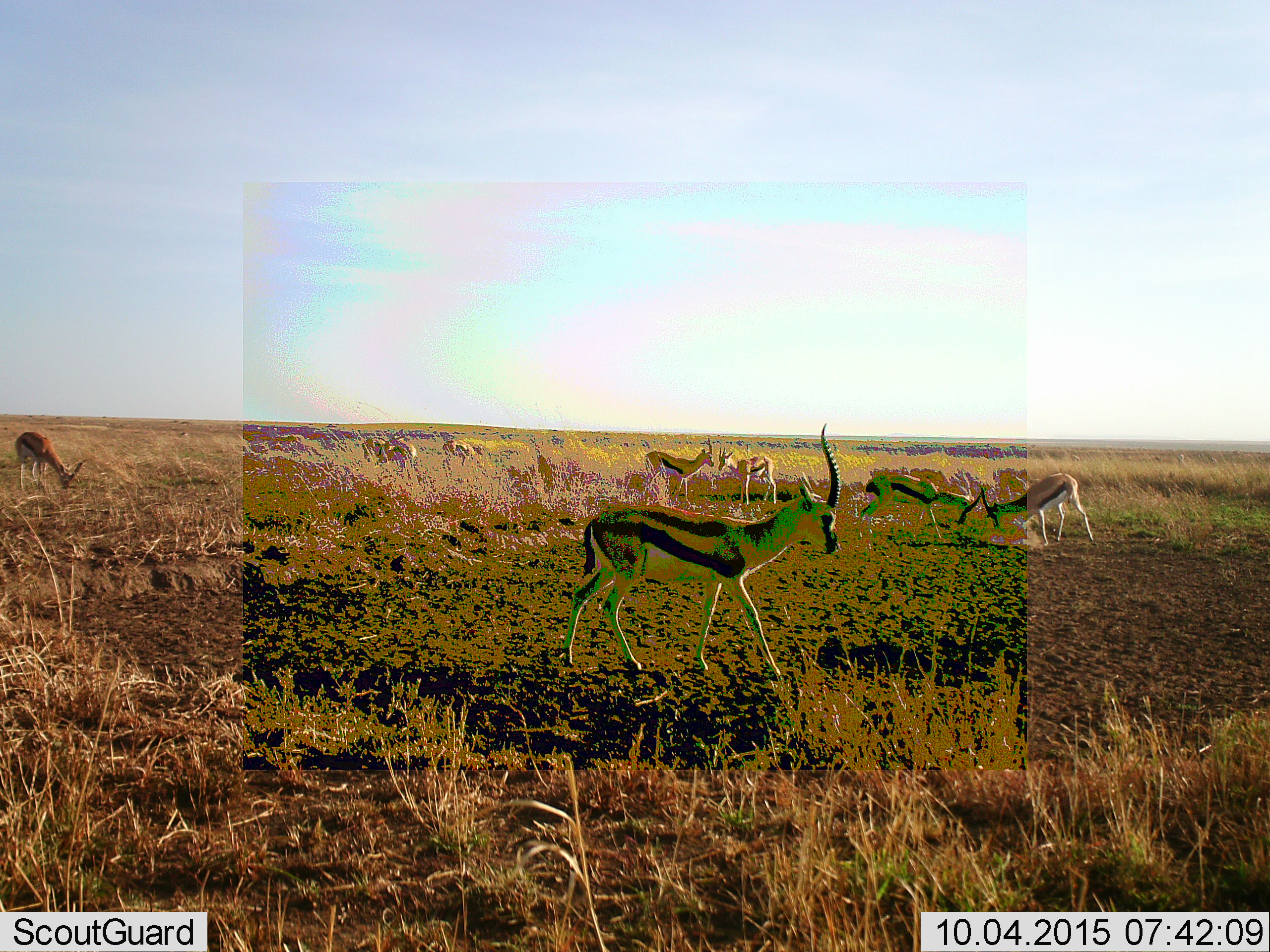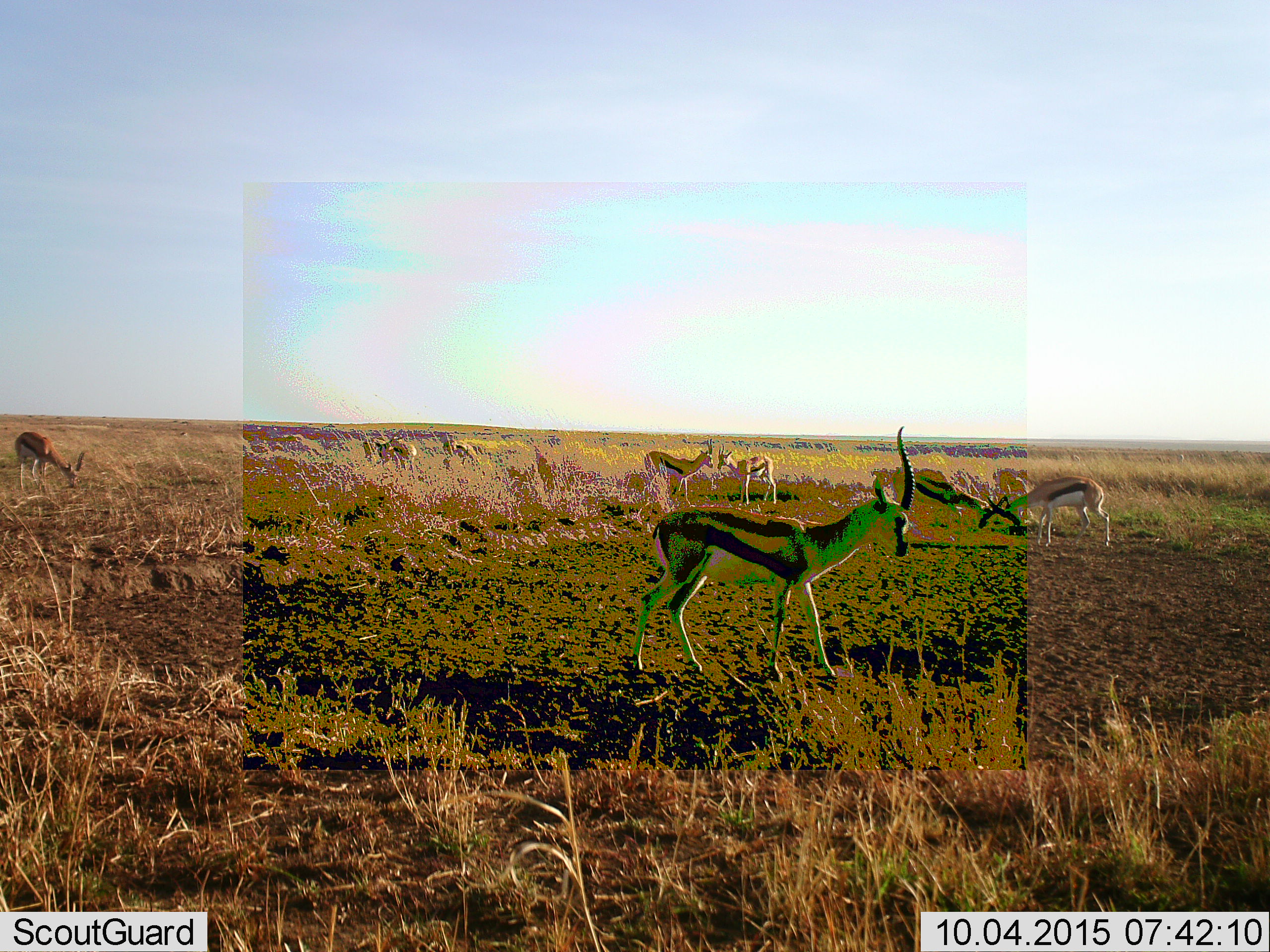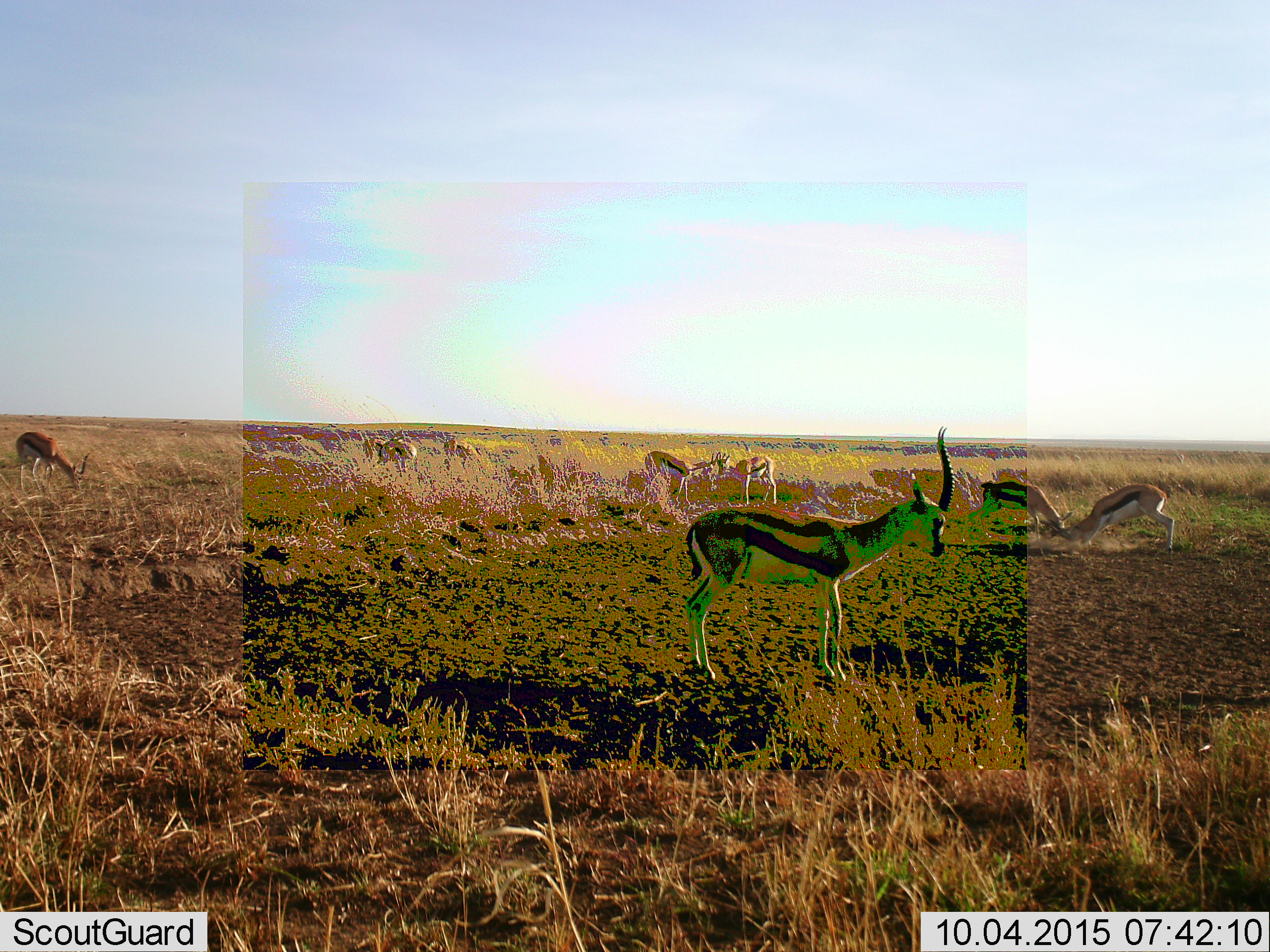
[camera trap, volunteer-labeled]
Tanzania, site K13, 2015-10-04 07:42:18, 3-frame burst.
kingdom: Animalia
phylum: Chordata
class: Mammalia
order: Artiodactyla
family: Bovidae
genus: Eudorcas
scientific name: Eudorcas thomsonii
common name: thomson's gazelle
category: gazellethomsons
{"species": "gazellethomsons (thomson's gazelle) (Eudorcas thomsonii)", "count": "9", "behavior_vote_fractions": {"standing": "70%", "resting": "0%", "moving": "60%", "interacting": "70%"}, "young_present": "0%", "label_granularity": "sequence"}